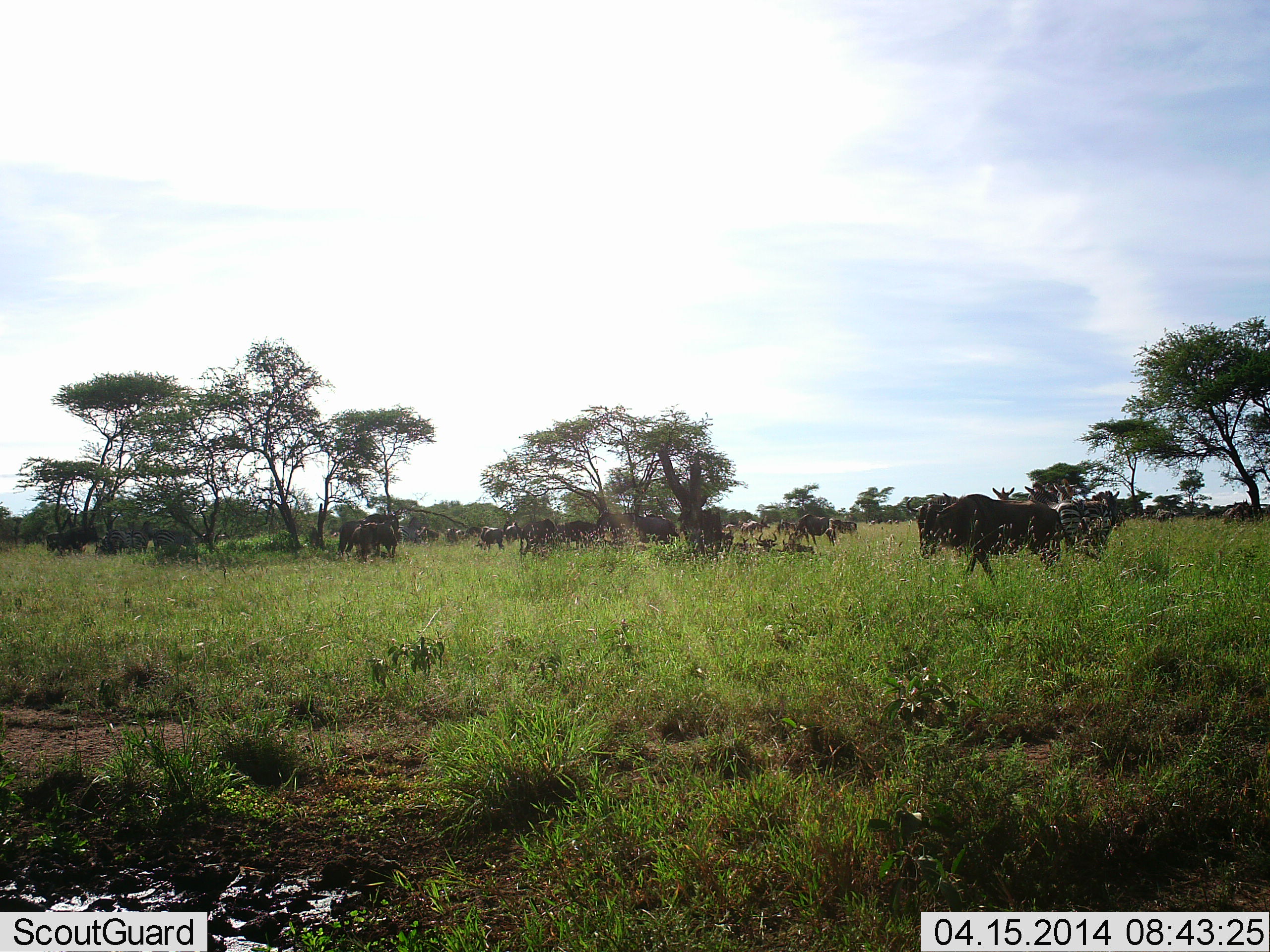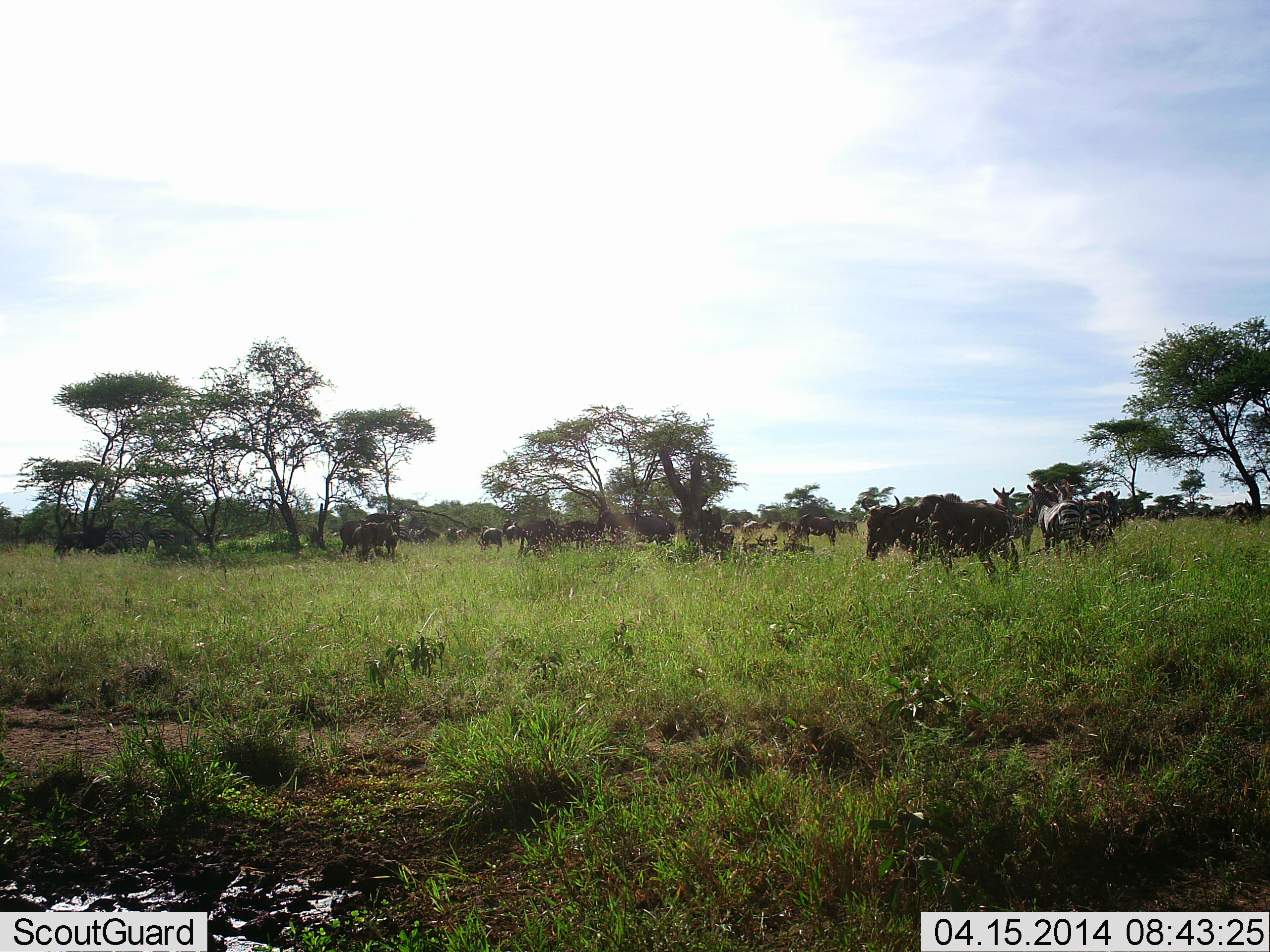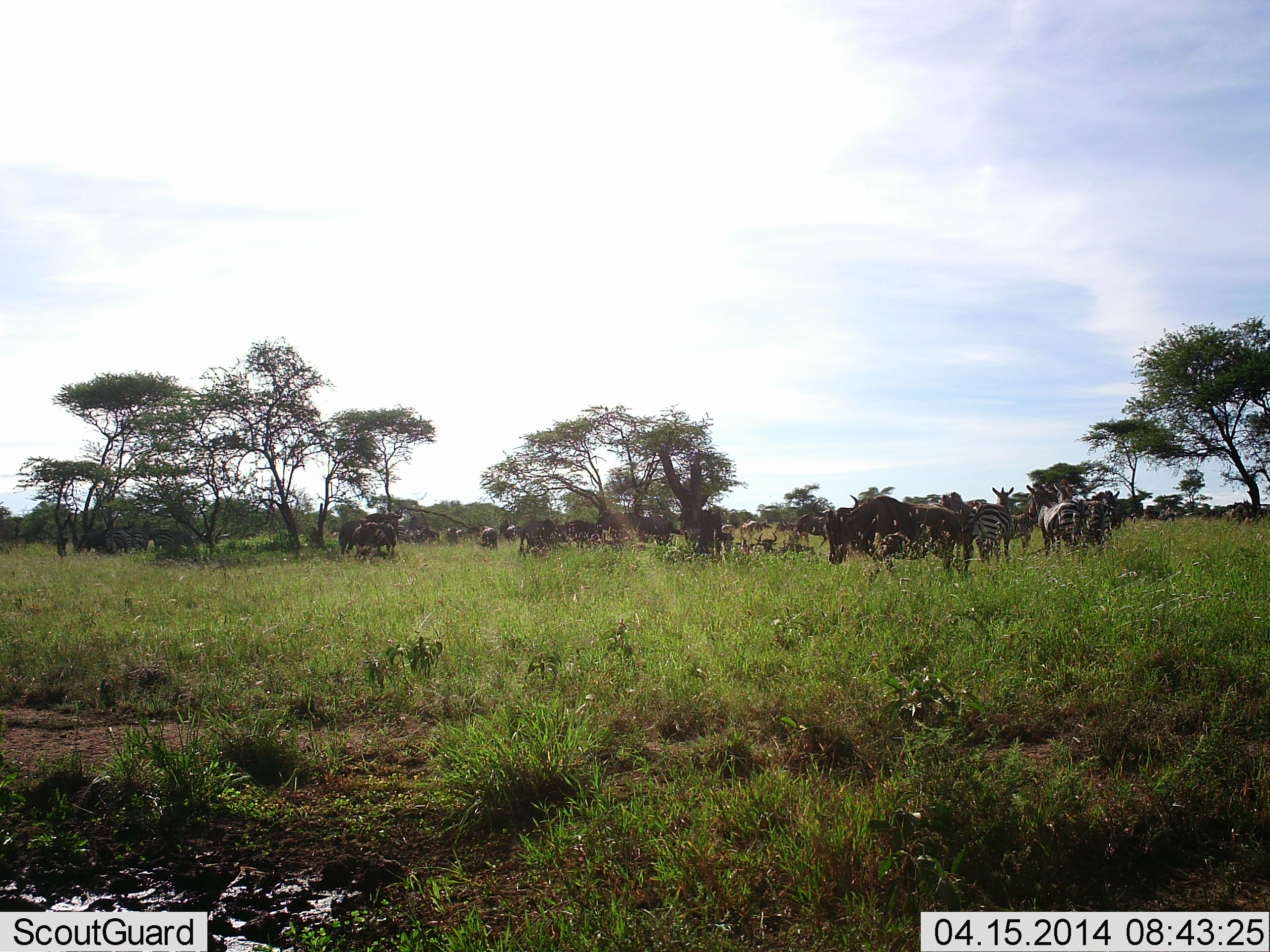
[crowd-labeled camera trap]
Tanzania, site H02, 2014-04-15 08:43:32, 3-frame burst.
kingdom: Animalia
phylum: Chordata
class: Mammalia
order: Artiodactyla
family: Bovidae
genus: Connochaetes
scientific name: Connochaetes taurinus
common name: blue wildebeest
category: wildebeest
Wildebeest (blue wildebeest) (Connochaetes taurinus), count 11-50. Behavior (volunteer vote fractions): standing 62%, resting 19%, moving 69%, interacting 0%. Young present (vote fraction): 0%. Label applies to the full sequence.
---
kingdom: Animalia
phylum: Chordata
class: Mammalia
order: Perissodactyla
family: Equidae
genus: Equus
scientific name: Equus quagga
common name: plains zebra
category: zebra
Zebra (plains zebra) (Equus quagga), count 4. Behavior (volunteer vote fractions): standing 90%, resting 0%, moving 0%, interacting 0%. Young present (vote fraction): 0%. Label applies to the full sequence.